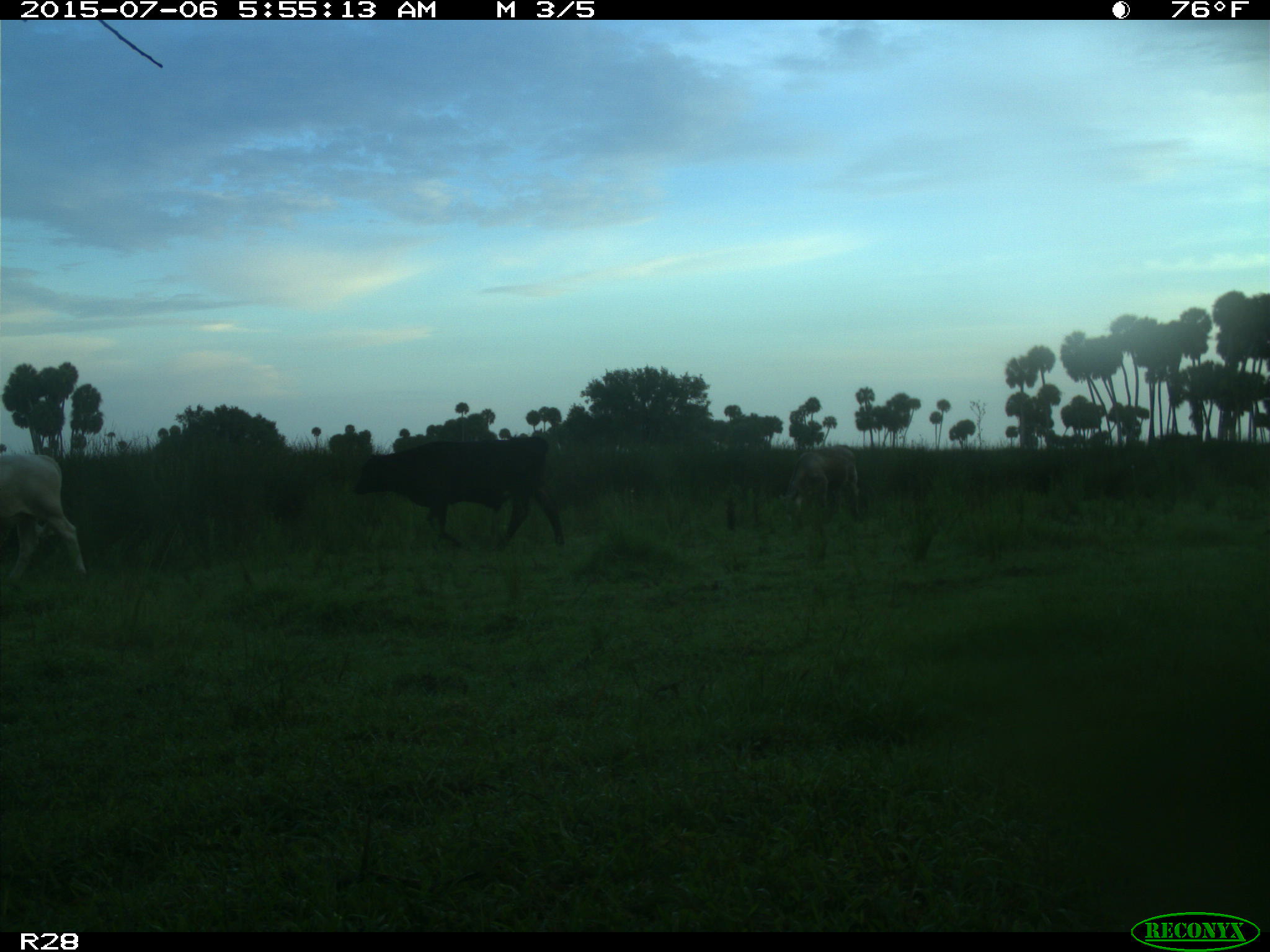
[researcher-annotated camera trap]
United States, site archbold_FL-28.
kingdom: Animalia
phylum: Chordata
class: Mammalia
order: Artiodactyla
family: Bovidae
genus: Bos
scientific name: Bos taurus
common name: domestic cow